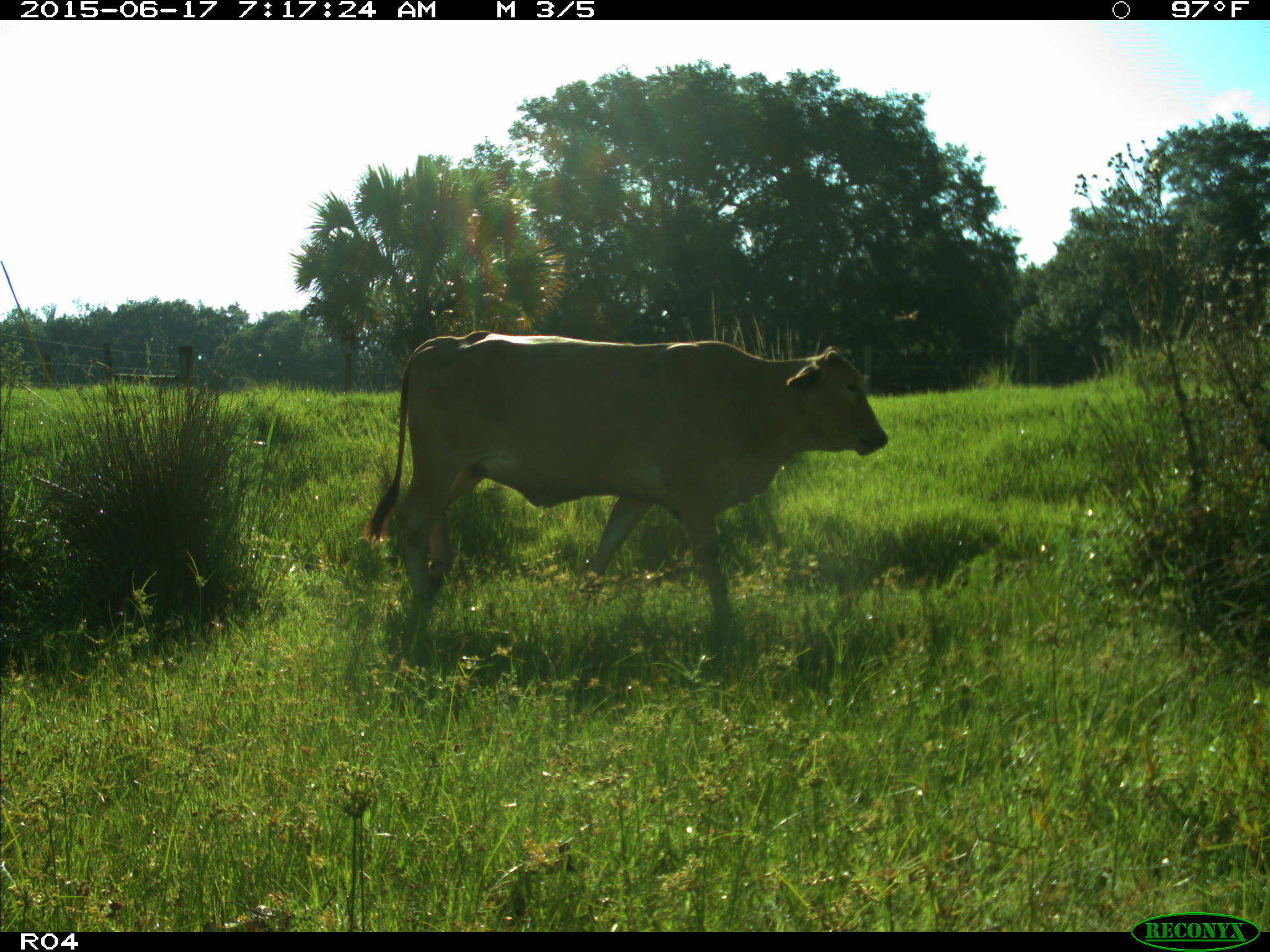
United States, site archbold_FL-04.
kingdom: Animalia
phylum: Chordata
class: Mammalia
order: Artiodactyla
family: Bovidae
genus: Bos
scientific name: Bos taurus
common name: domestic cow